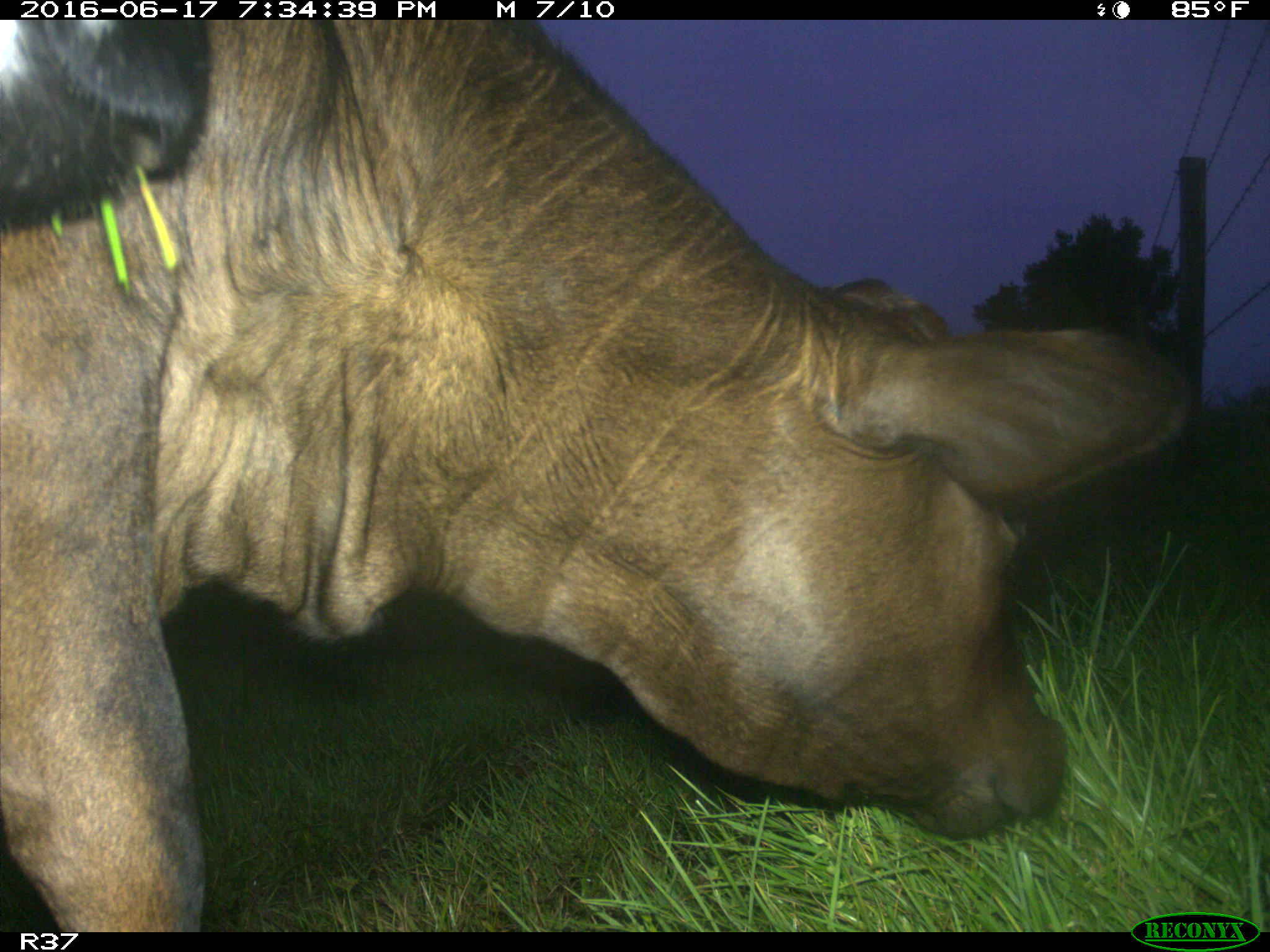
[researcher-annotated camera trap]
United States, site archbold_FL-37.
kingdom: Animalia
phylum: Chordata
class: Mammalia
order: Artiodactyla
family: Bovidae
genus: Bos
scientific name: Bos taurus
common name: domestic cow